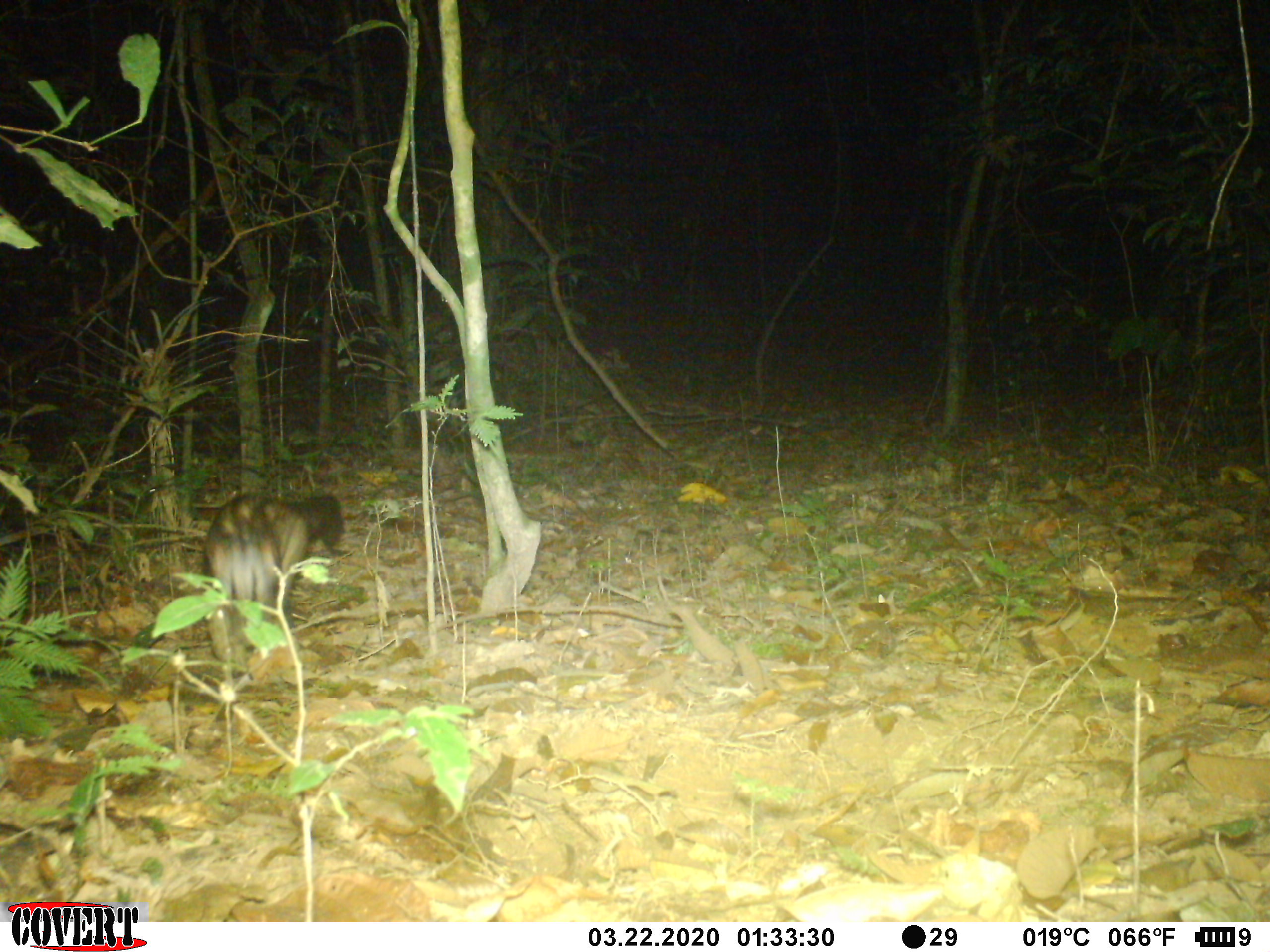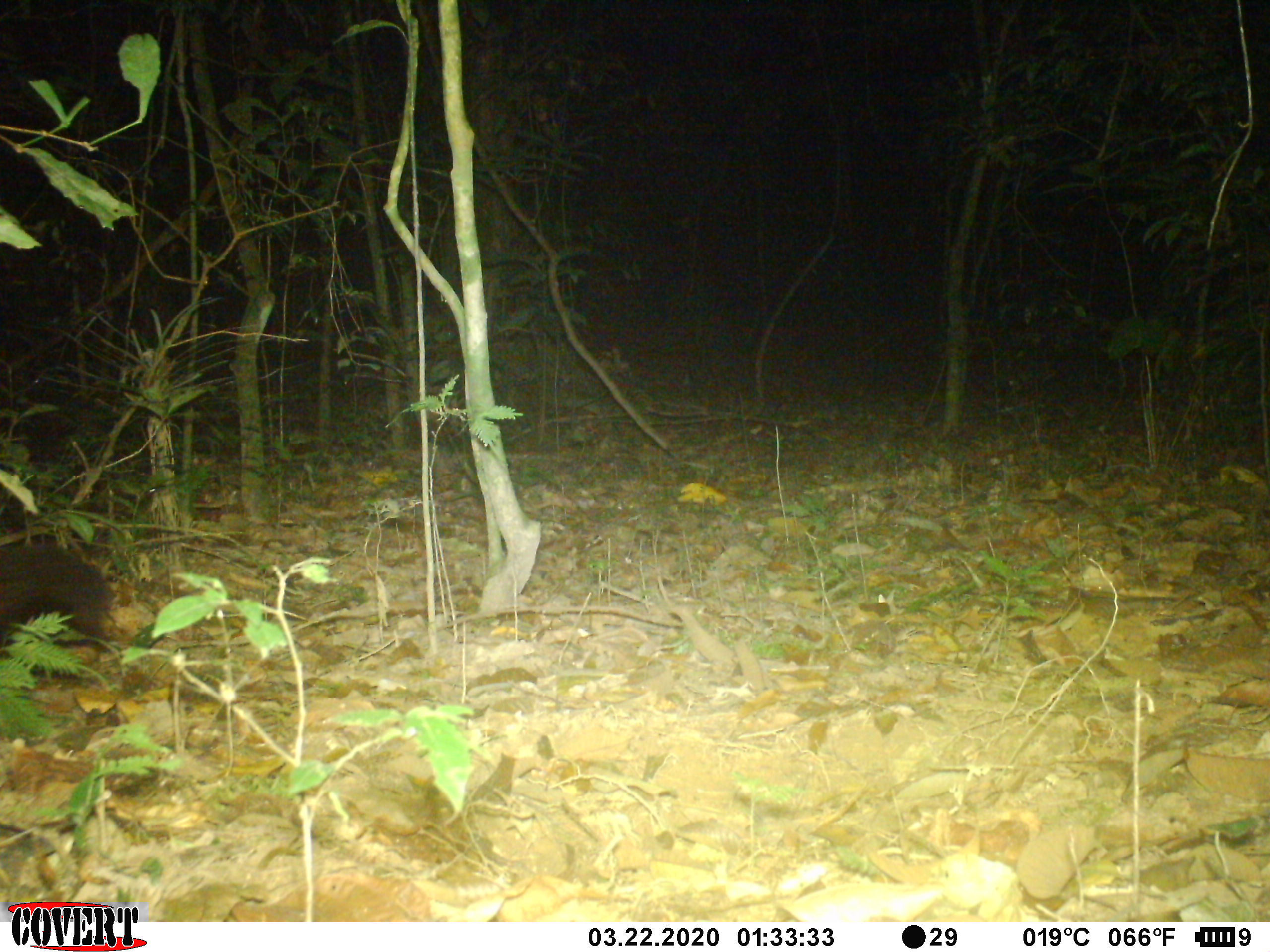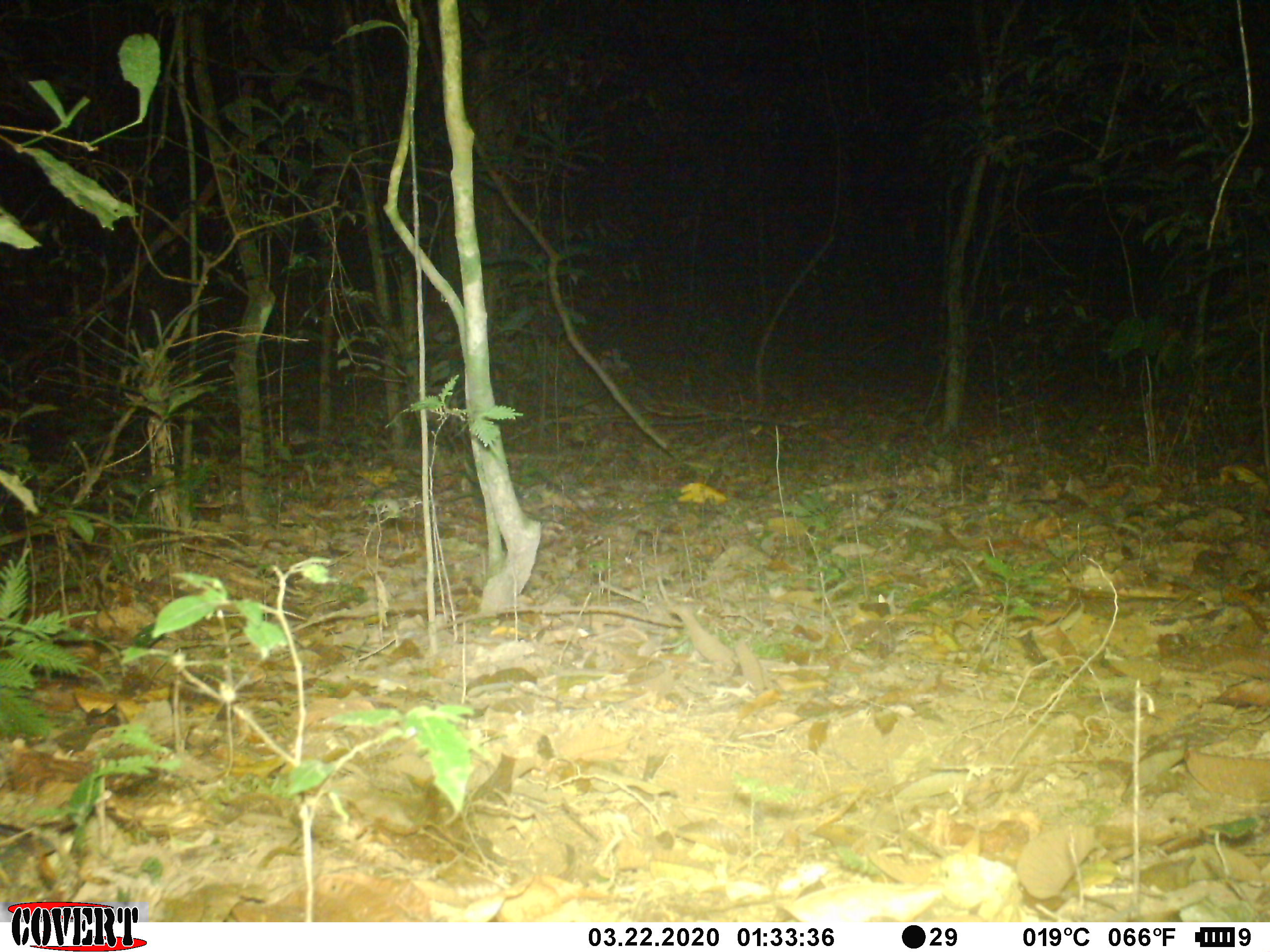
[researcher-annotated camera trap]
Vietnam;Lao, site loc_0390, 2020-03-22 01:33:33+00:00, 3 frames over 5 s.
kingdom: Animalia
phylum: Chordata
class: Mammalia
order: Carnivora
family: Viverridae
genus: Paradoxurus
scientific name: Paradoxurus hermaphroditus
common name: common palm civet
Common palm civet (Paradoxurus hermaphroditus). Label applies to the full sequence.